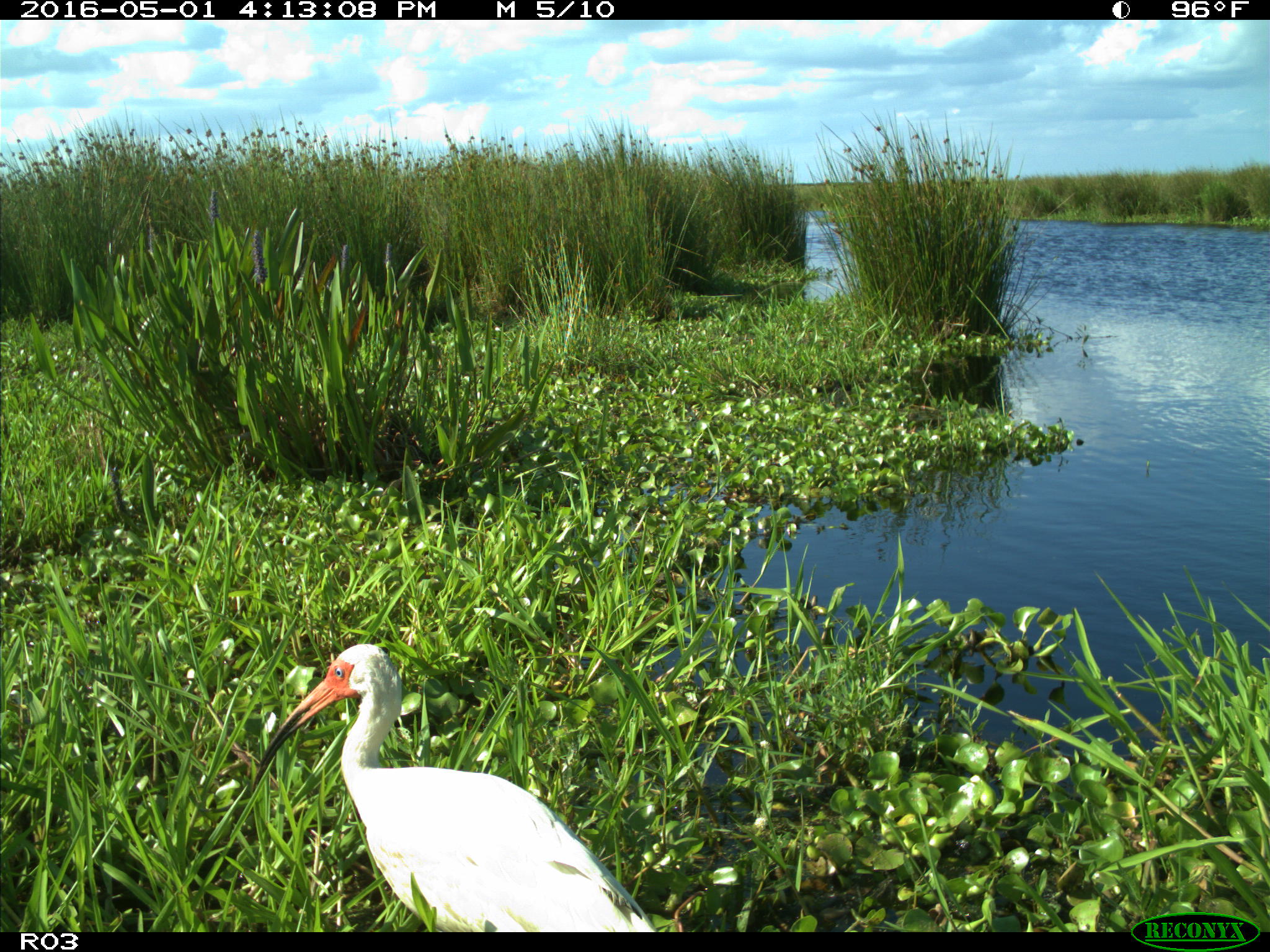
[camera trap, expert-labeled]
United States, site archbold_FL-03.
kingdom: Animalia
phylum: Chordata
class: Aves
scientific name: Aves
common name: birds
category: unidentified bird